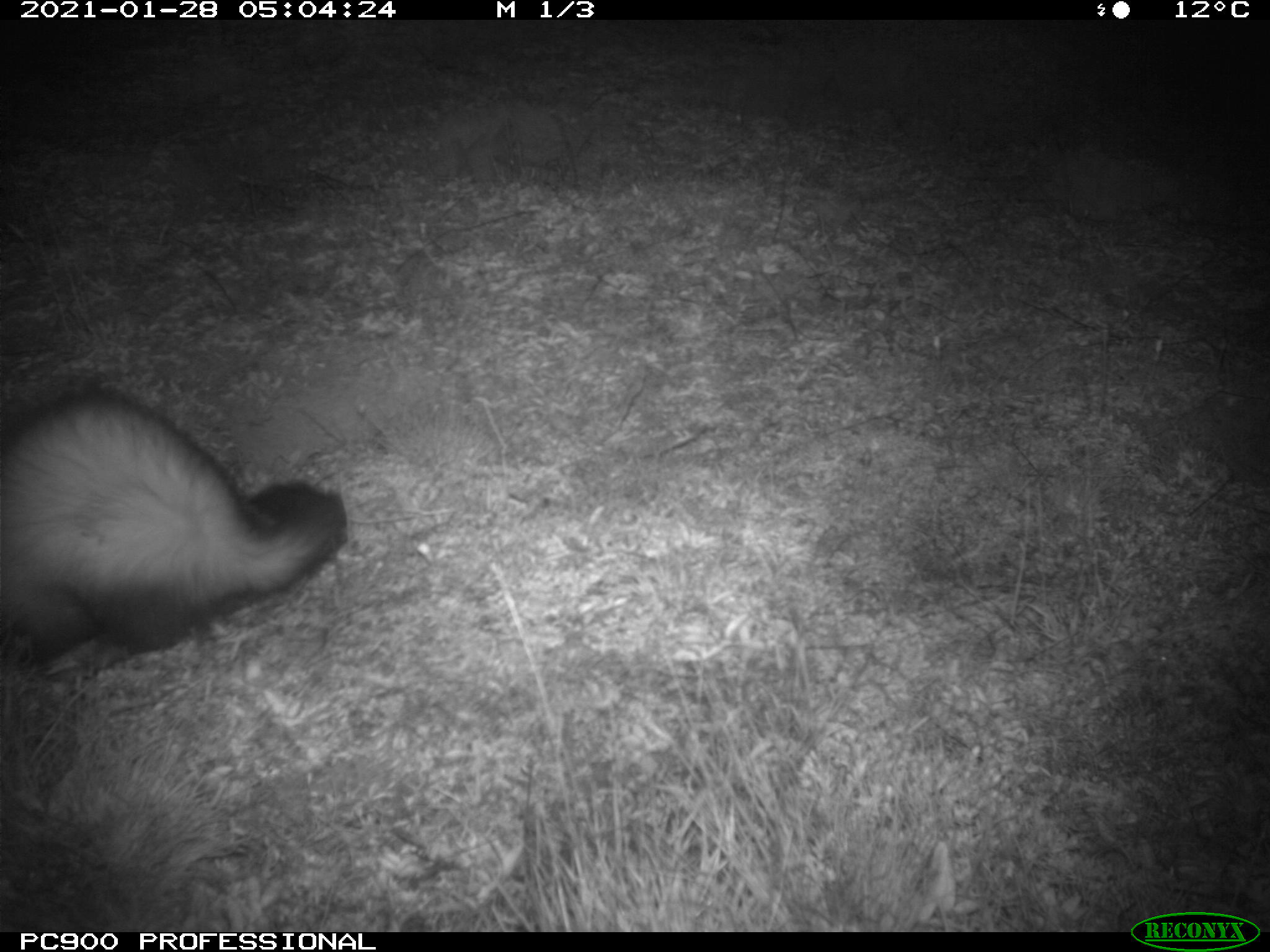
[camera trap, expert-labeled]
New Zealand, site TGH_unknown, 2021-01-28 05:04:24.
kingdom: Animalia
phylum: Chordata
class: Mammalia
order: Carnivora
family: Mustelidae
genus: Mustela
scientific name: Mustela furo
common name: ferret